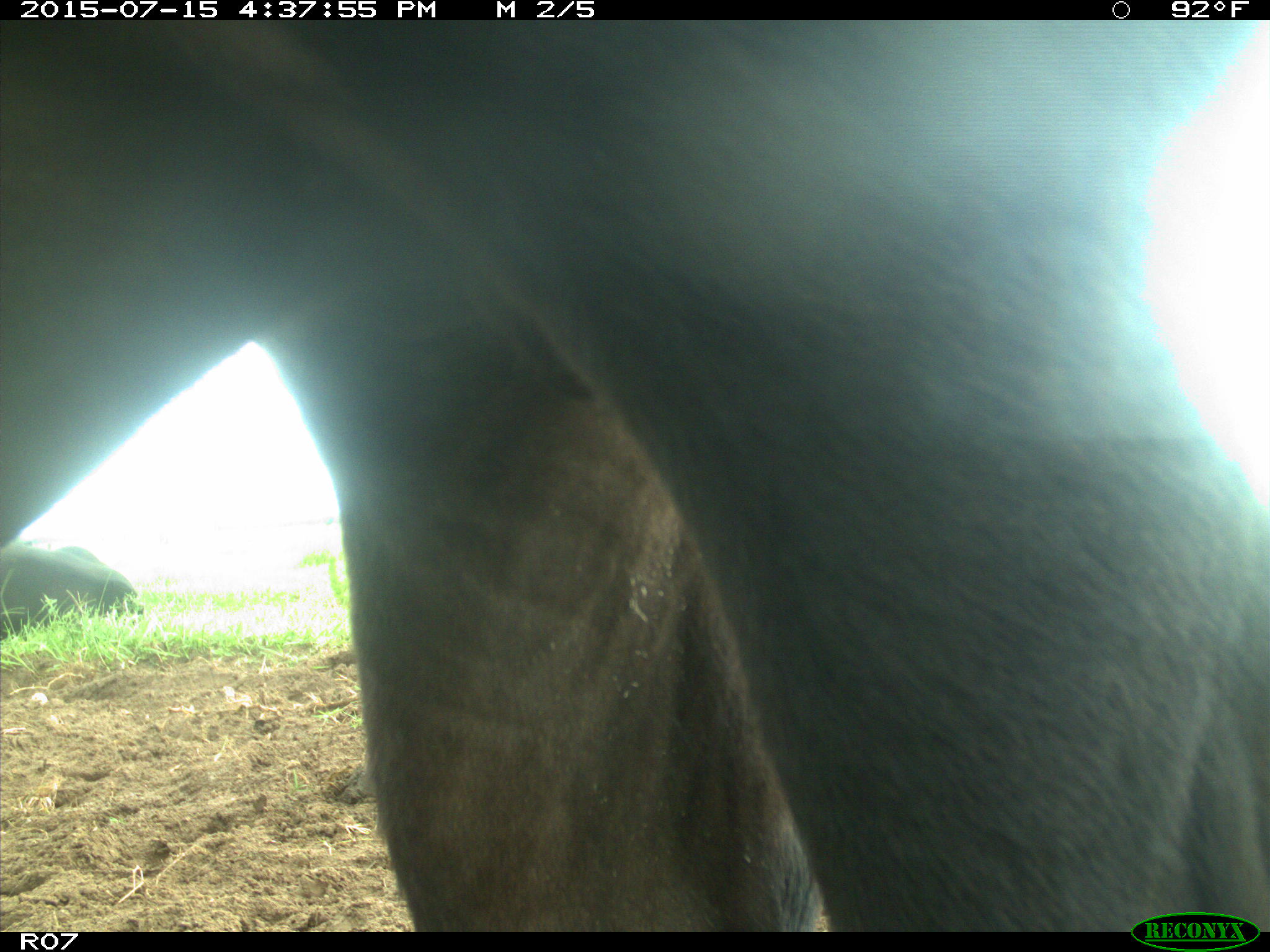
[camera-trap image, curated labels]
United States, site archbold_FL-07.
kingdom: Animalia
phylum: Chordata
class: Mammalia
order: Artiodactyla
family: Bovidae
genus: Bos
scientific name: Bos taurus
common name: domestic cow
Bos taurus (domestic cow).